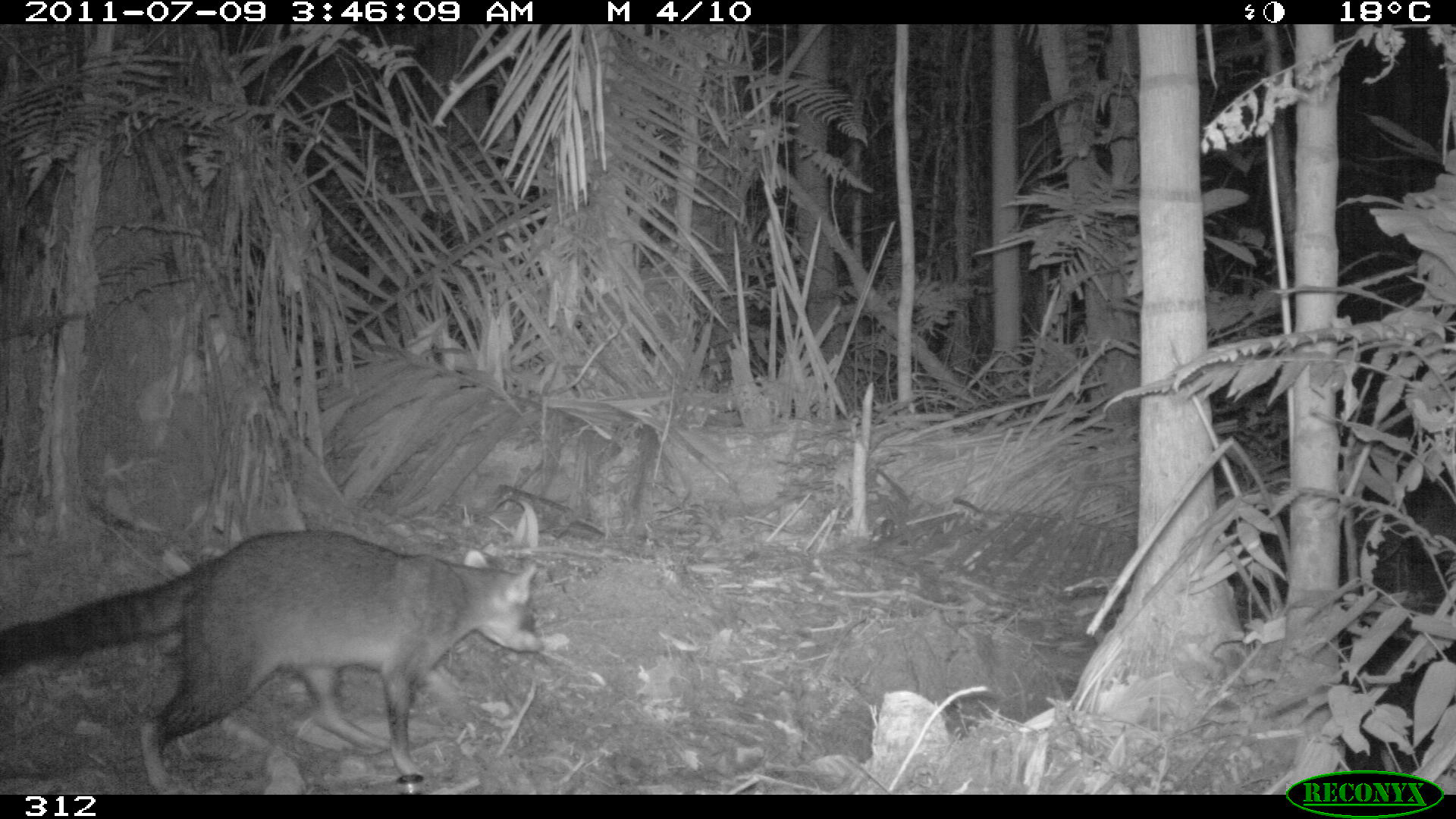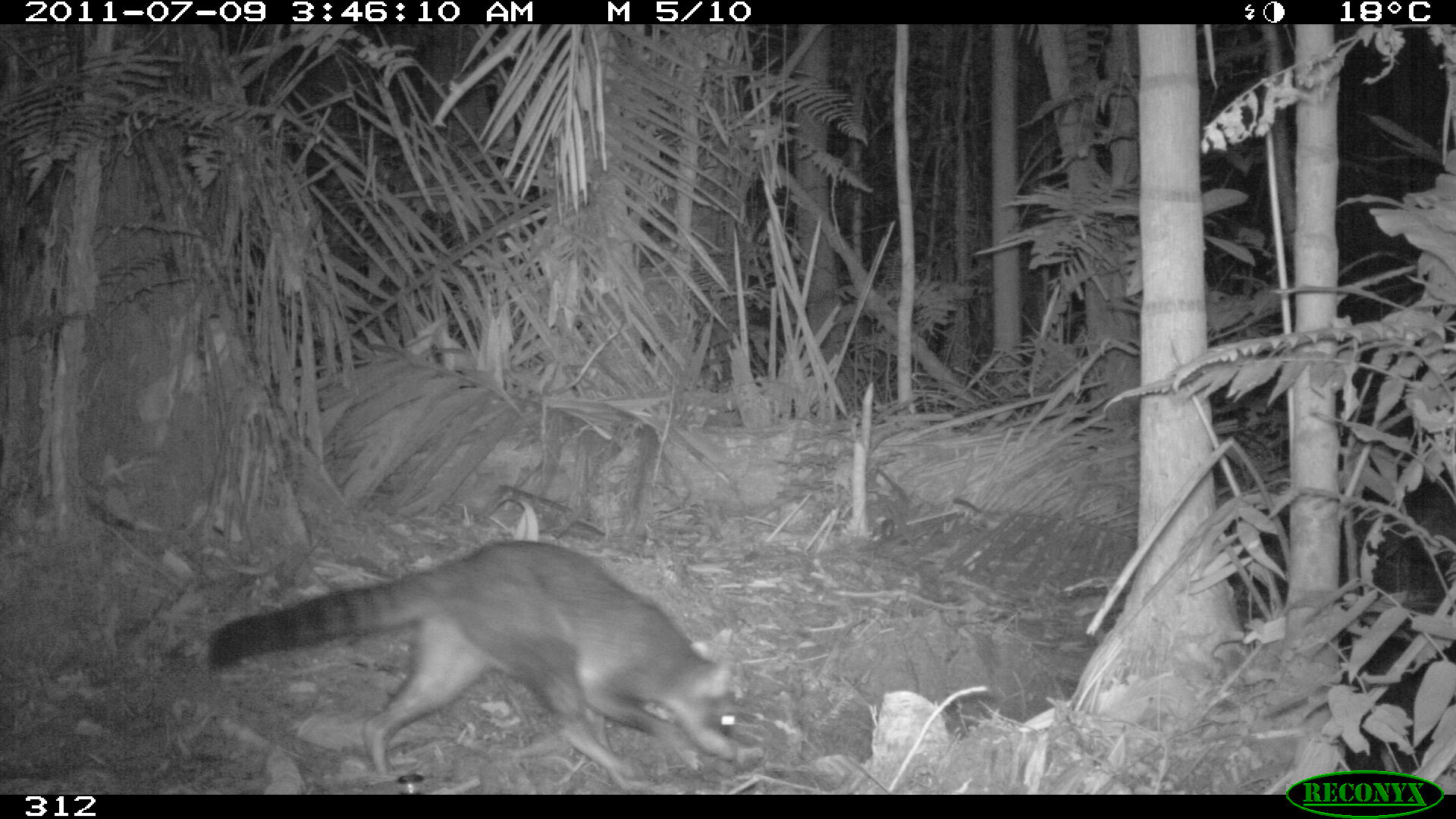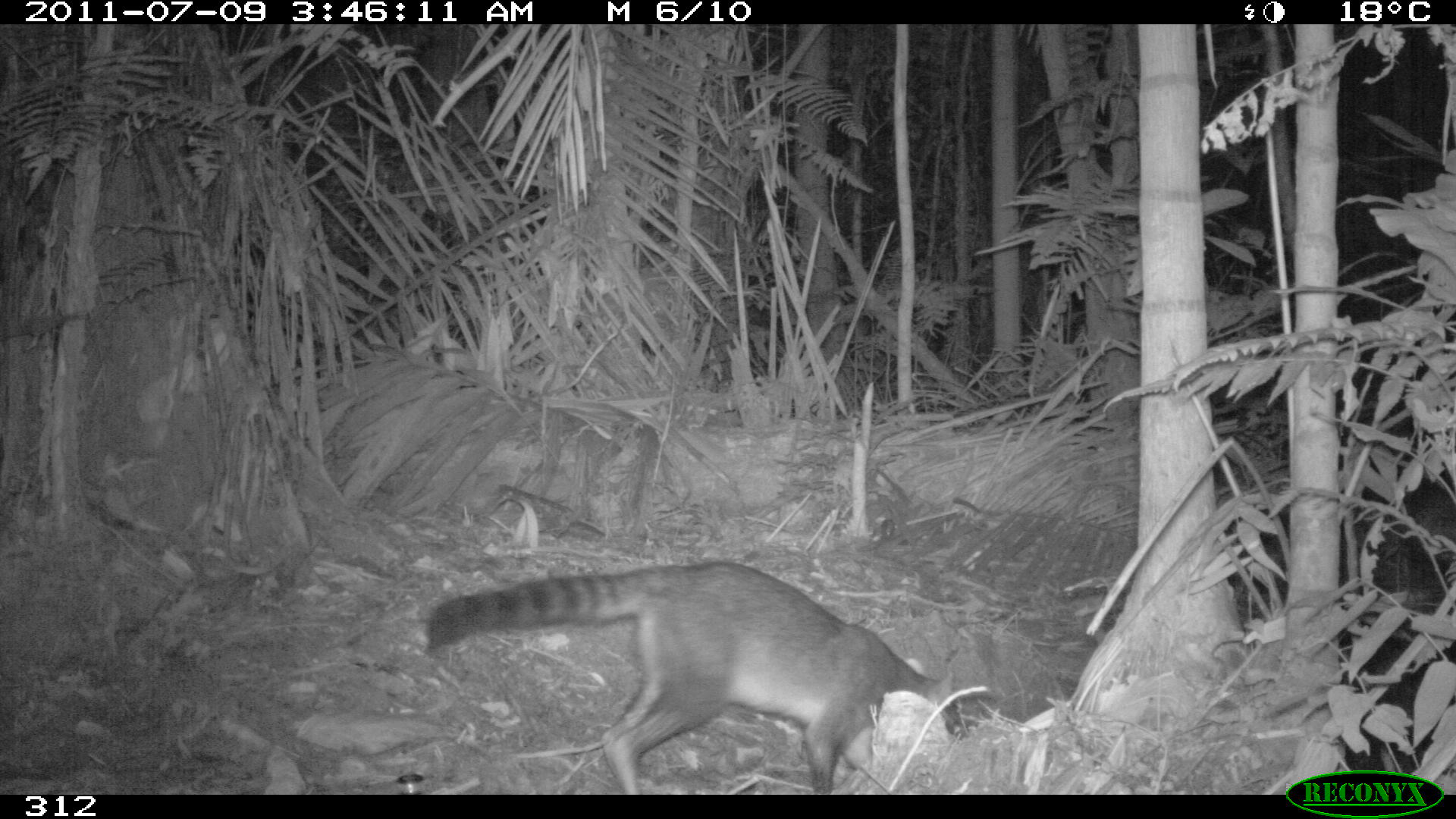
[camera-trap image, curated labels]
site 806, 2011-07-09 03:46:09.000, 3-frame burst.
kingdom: Animalia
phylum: Chordata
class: Mammalia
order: Carnivora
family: Procyonidae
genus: Procyon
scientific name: Procyon cancrivorus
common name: crab-eating raccoon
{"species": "Procyon cancrivorus (crab-eating raccoon)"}